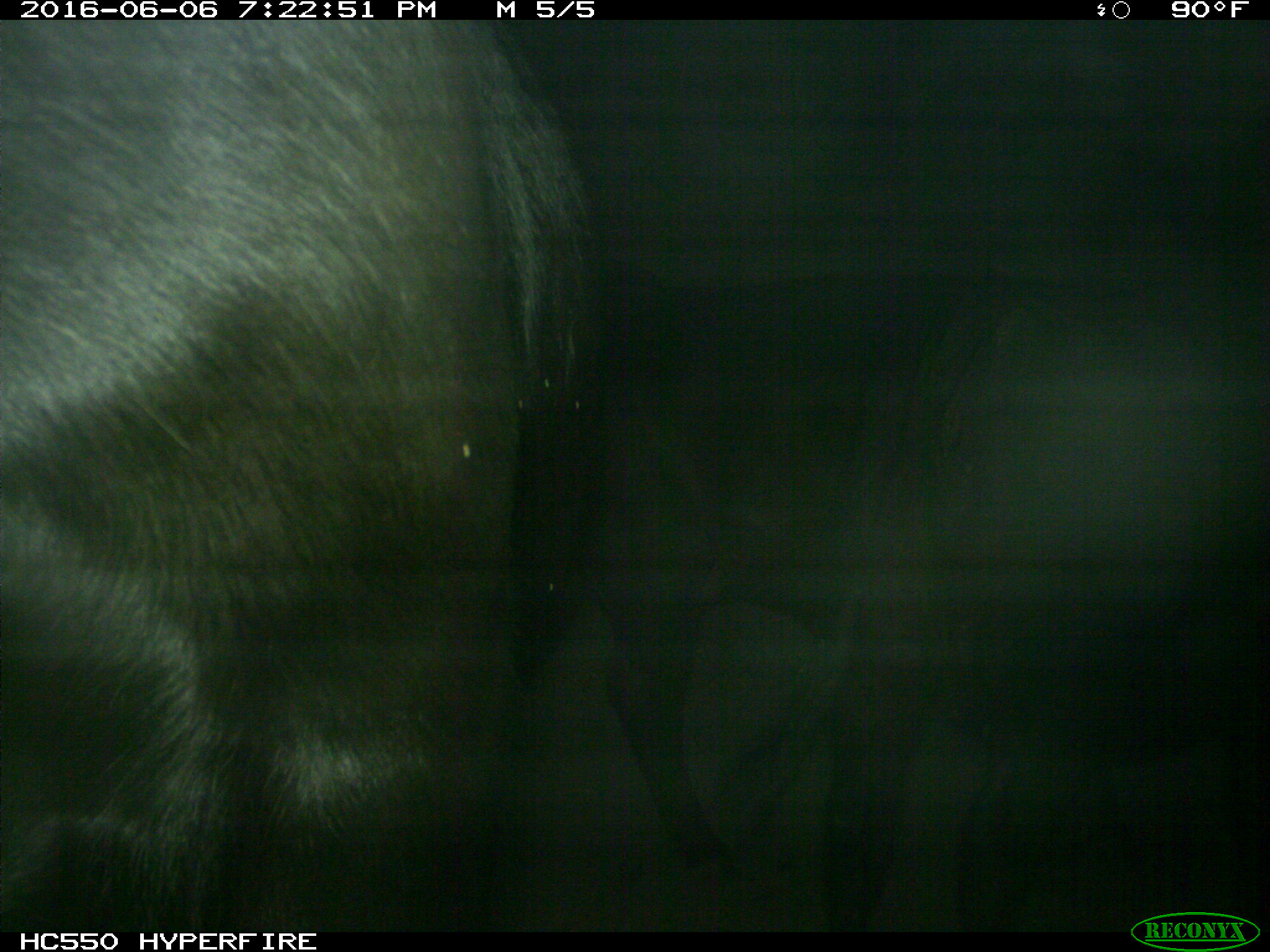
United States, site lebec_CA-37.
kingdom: Animalia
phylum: Chordata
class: Mammalia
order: Artiodactyla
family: Bovidae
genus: Bos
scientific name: Bos taurus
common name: domestic cow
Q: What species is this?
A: Bos taurus (domestic cow).